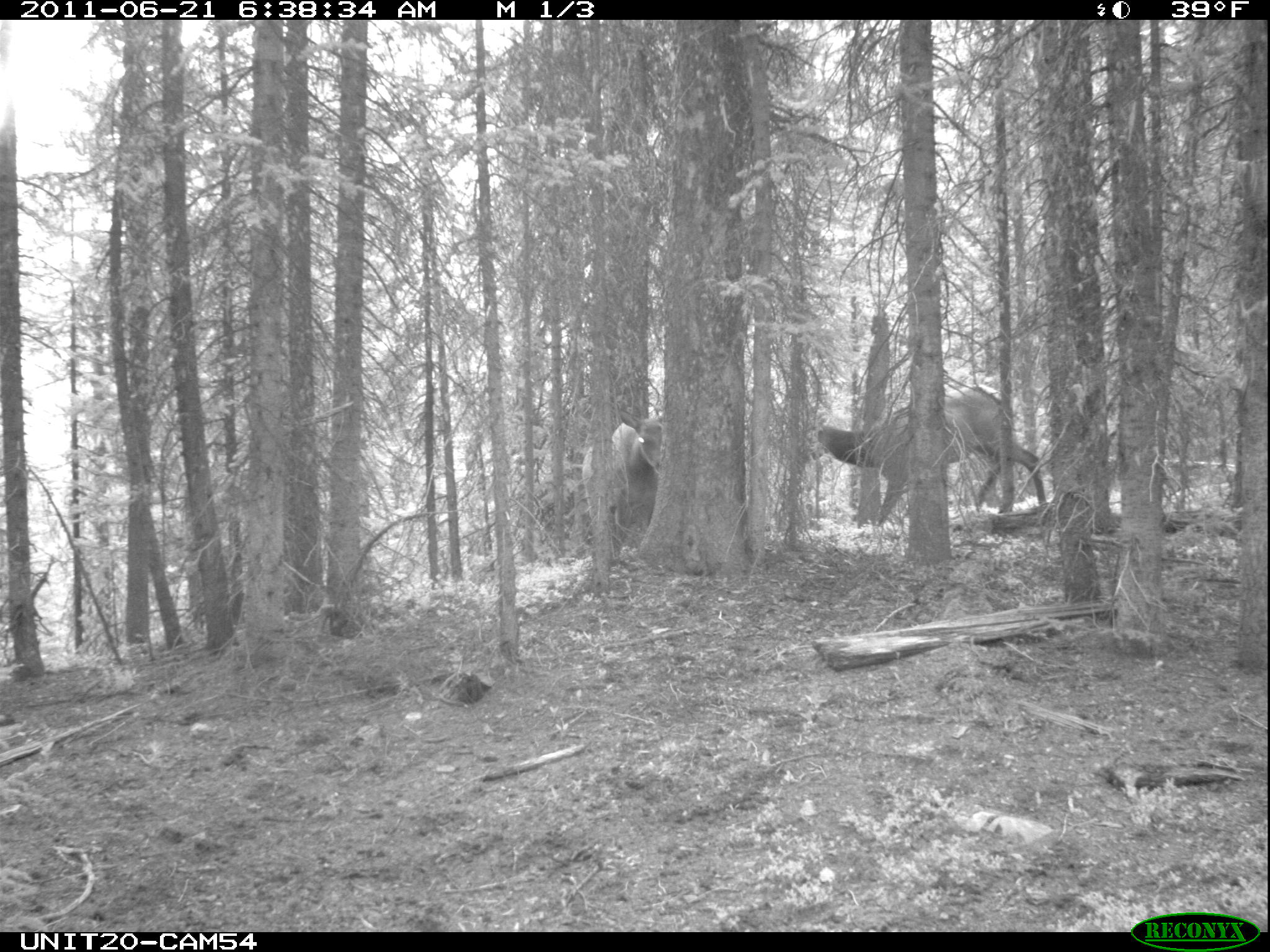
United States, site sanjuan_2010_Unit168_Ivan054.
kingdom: Animalia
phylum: Chordata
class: Mammalia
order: Artiodactyla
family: Cervidae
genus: Cervus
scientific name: Cervus elaphus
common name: red deer